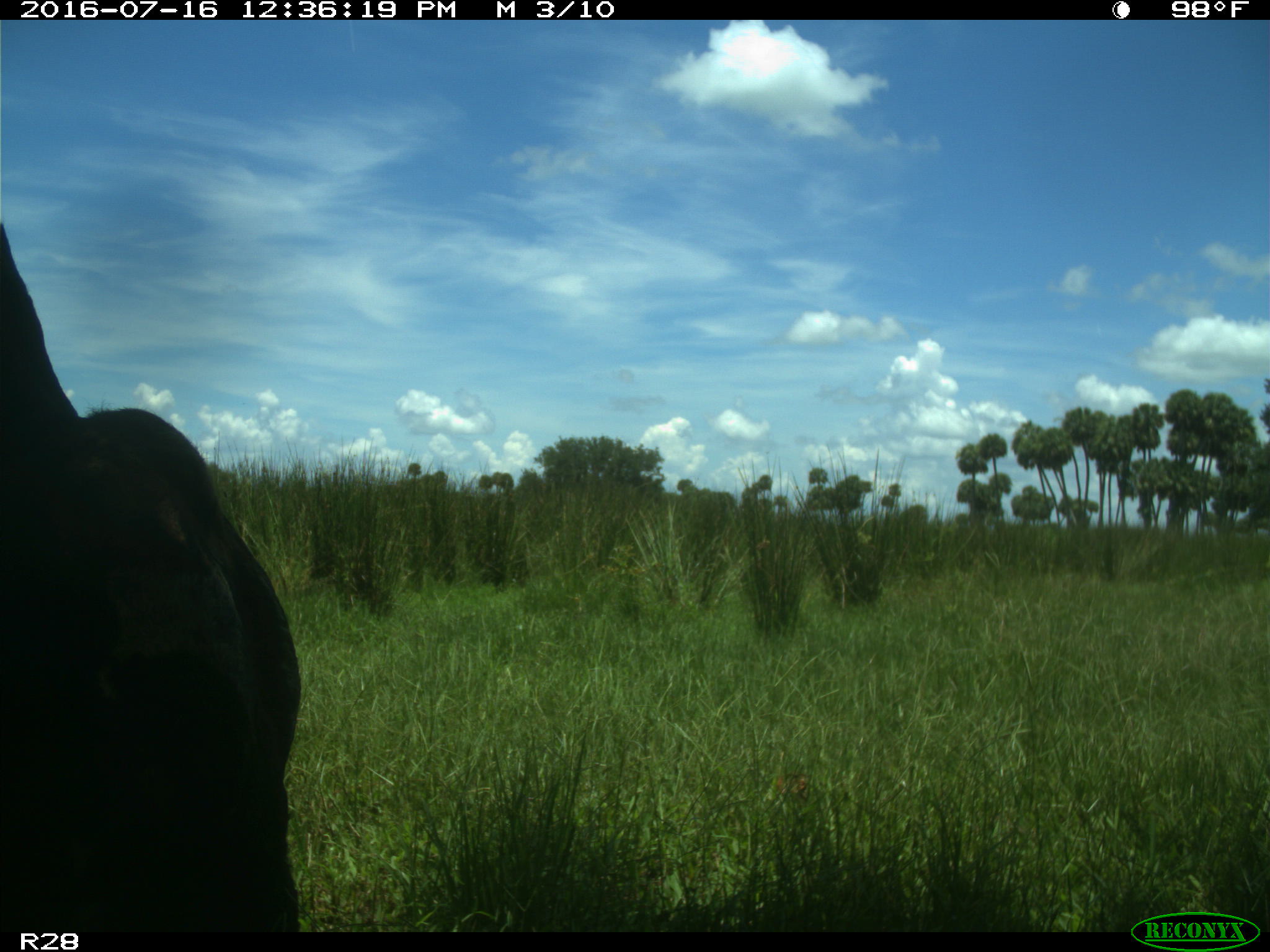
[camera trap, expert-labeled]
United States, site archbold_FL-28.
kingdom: Animalia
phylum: Chordata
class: Mammalia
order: Artiodactyla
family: Bovidae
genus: Bos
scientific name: Bos taurus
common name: domestic cow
Bos taurus (domestic cow).